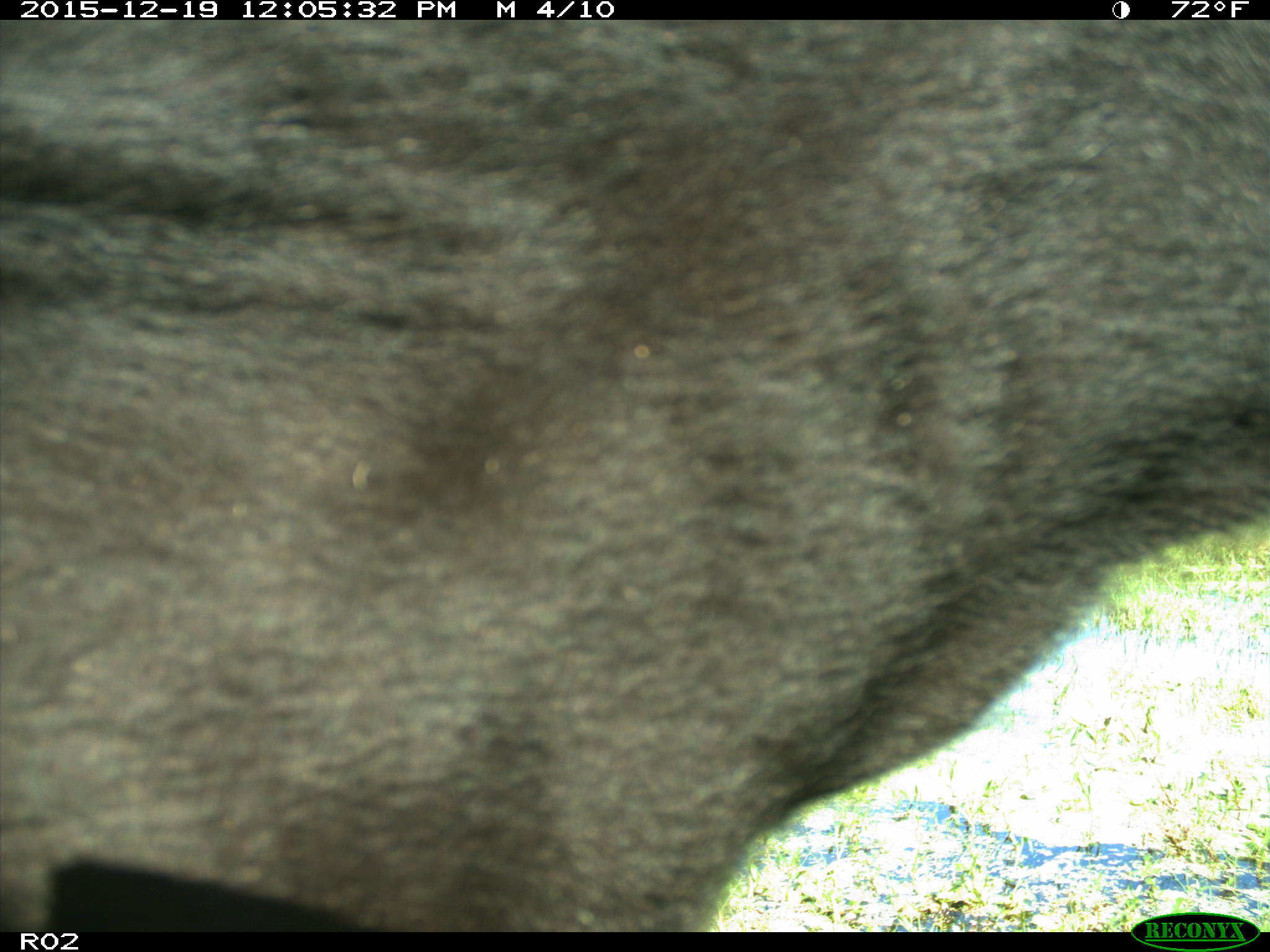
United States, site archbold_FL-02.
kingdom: Animalia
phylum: Chordata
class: Mammalia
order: Artiodactyla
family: Bovidae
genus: Bos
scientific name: Bos taurus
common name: domestic cow